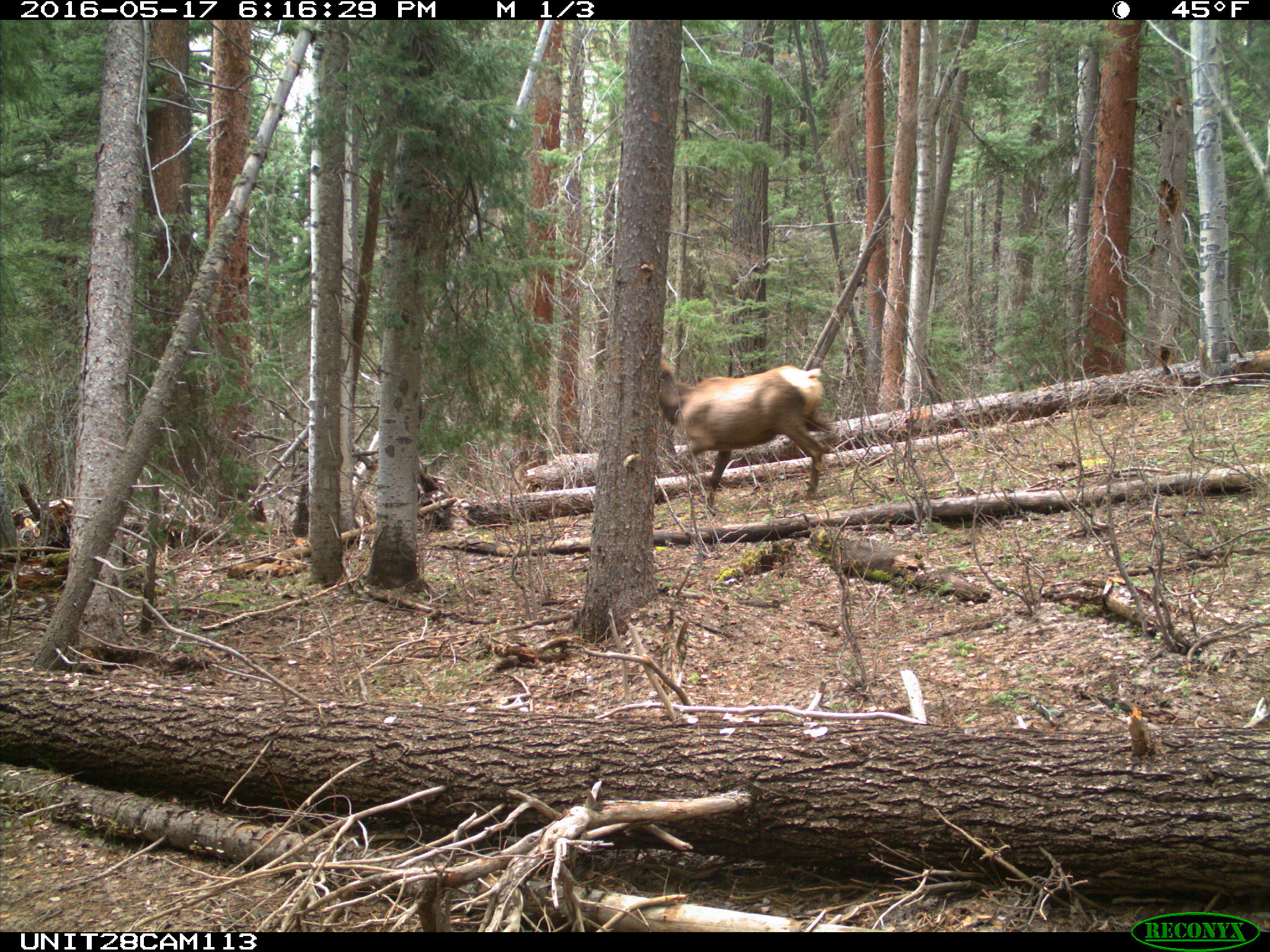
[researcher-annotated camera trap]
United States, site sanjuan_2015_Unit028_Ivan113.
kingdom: Animalia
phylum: Chordata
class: Mammalia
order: Artiodactyla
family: Cervidae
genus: Cervus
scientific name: Cervus elaphus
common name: red deer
Cervus elaphus (red deer).